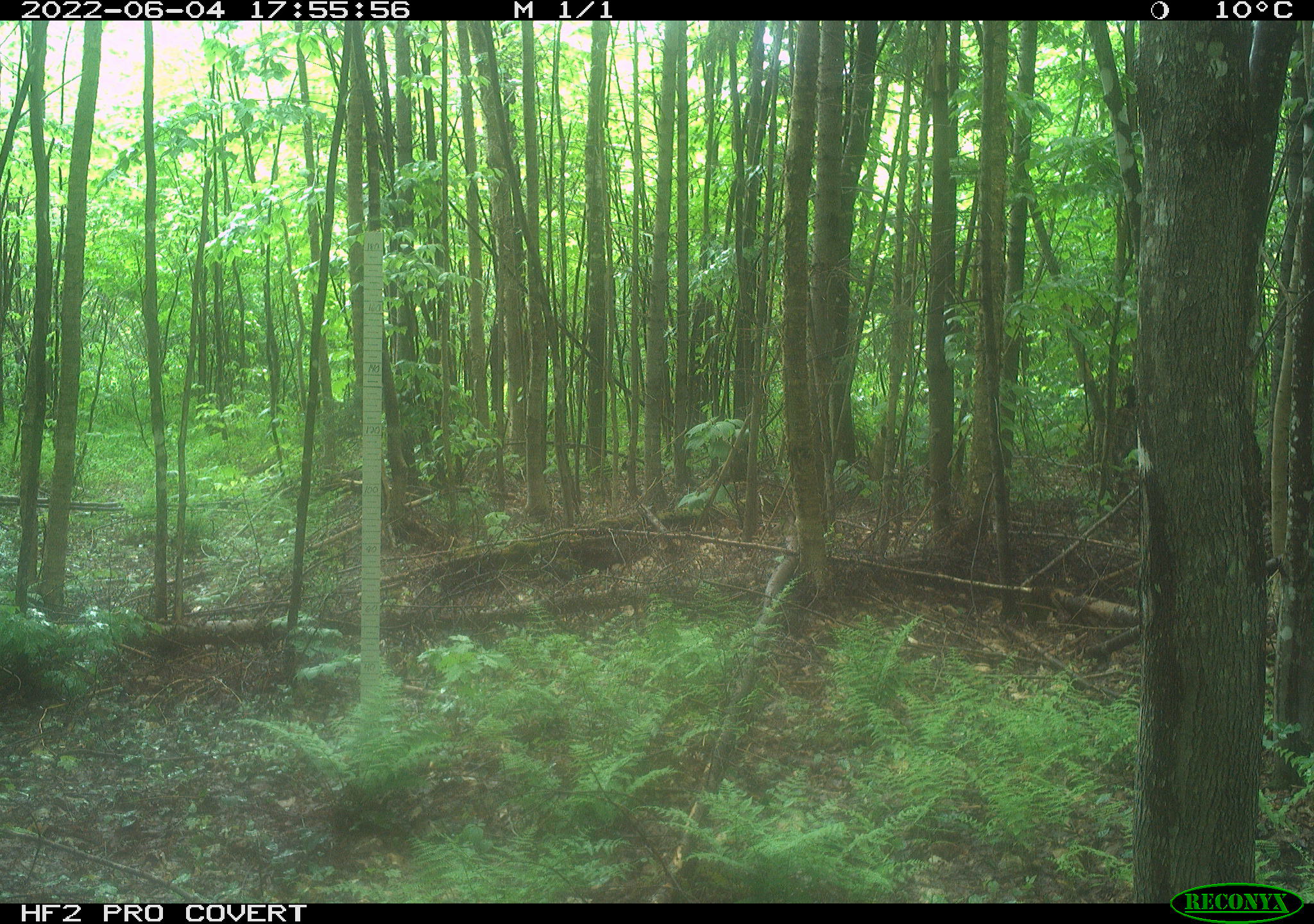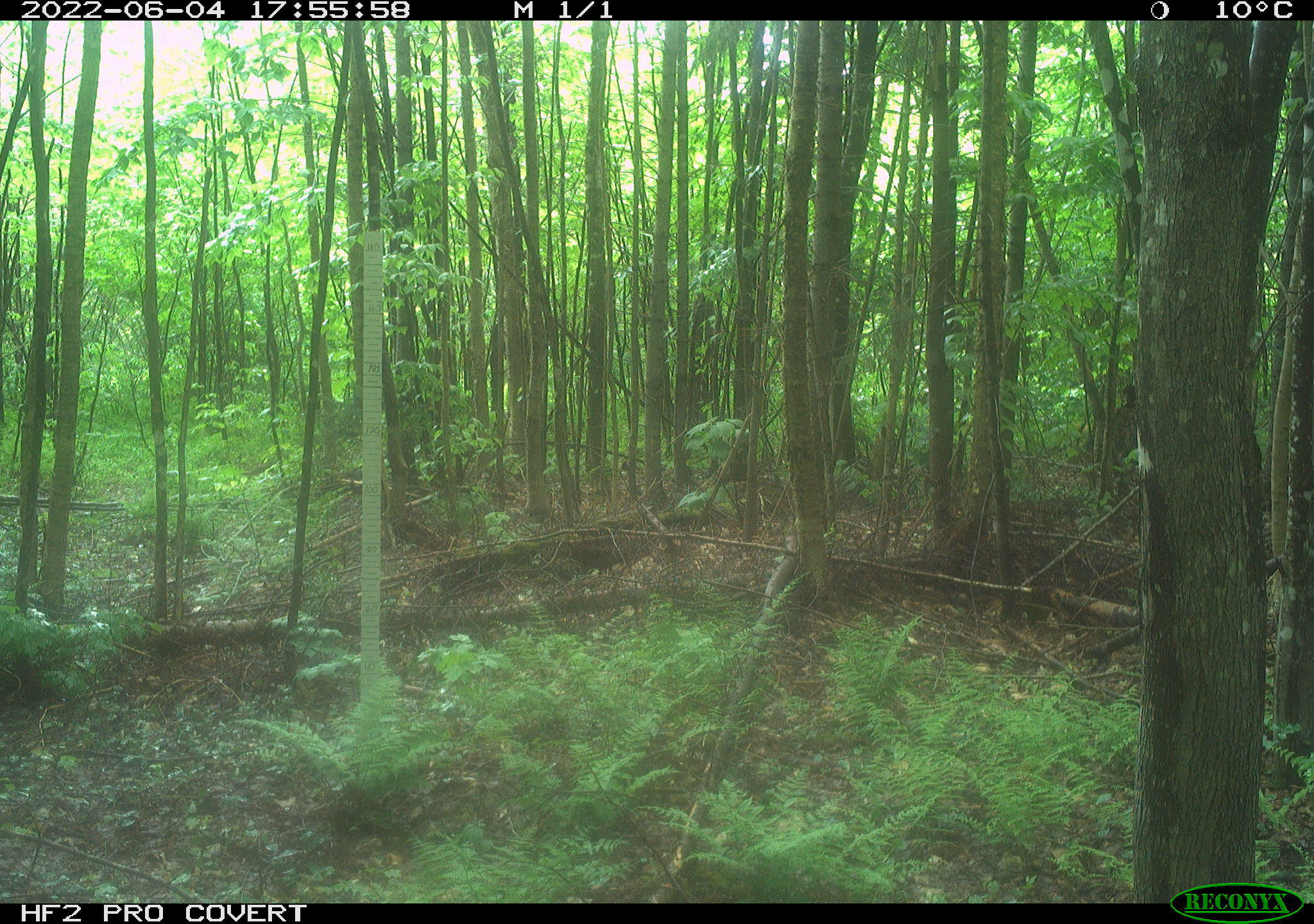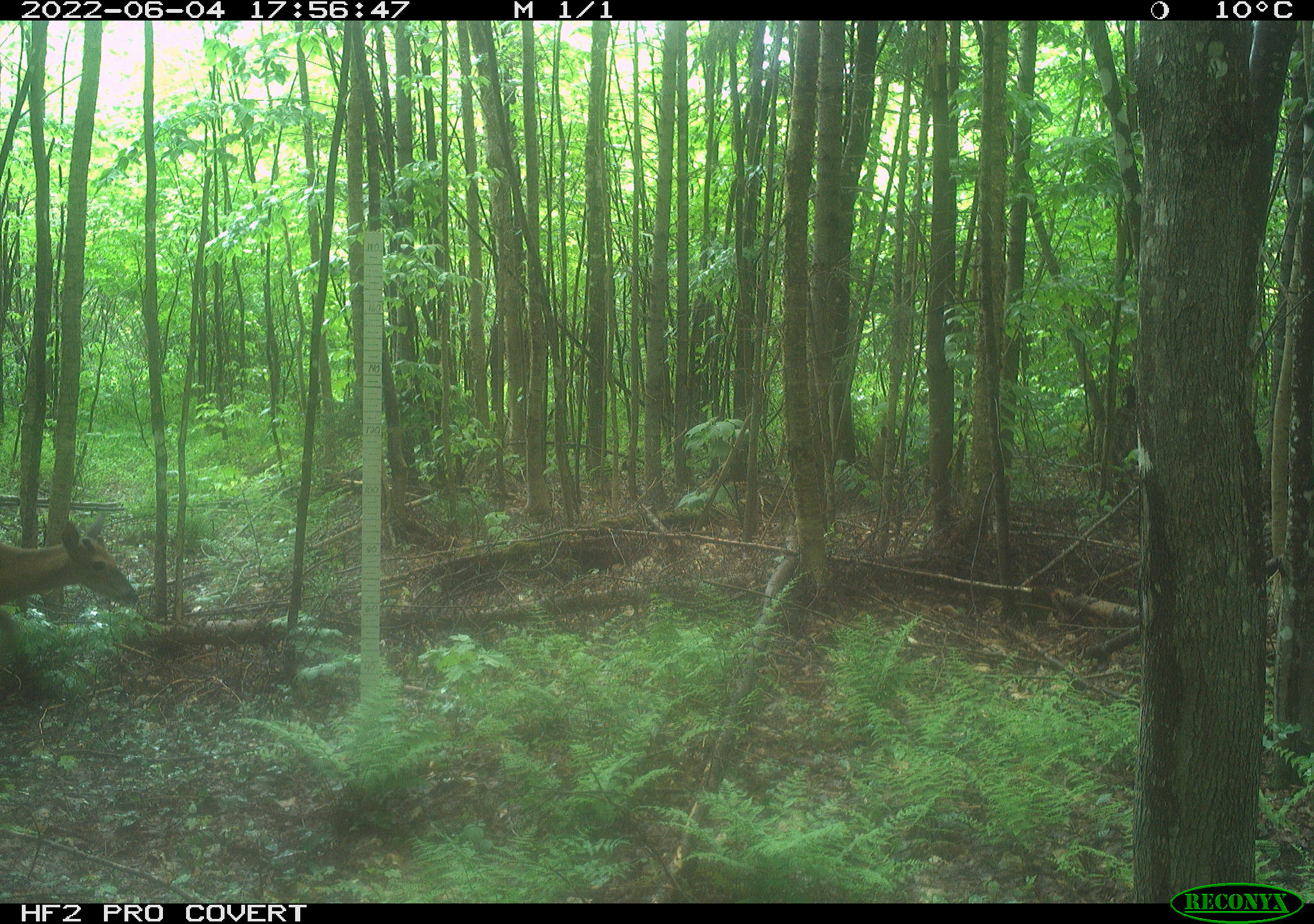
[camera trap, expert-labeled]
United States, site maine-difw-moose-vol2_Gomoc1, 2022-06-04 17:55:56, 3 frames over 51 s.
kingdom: Animalia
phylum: Chordata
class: Mammalia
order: Artiodactyla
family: Cervidae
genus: Odocoileus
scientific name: Odocoileus virginianus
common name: white-tailed deer